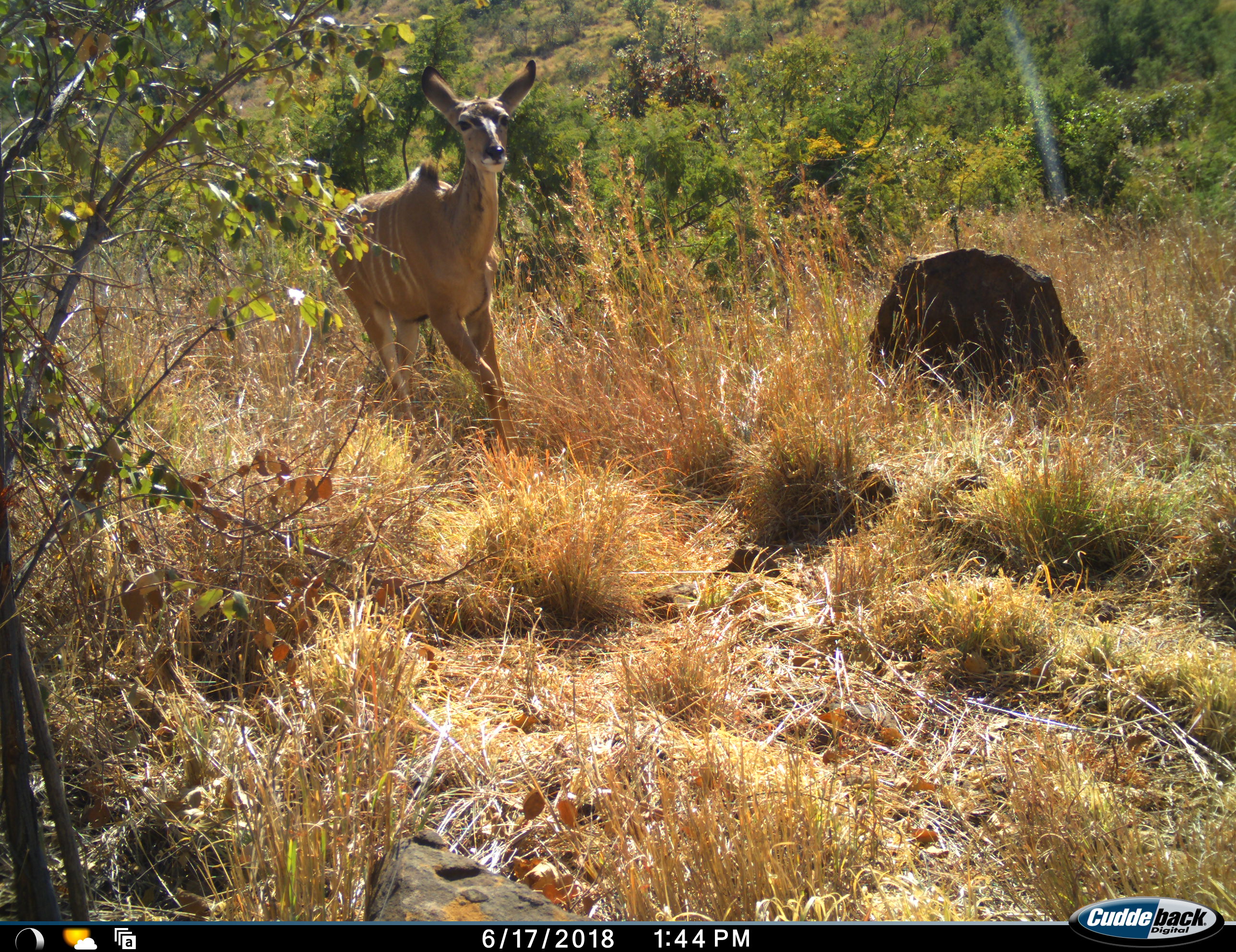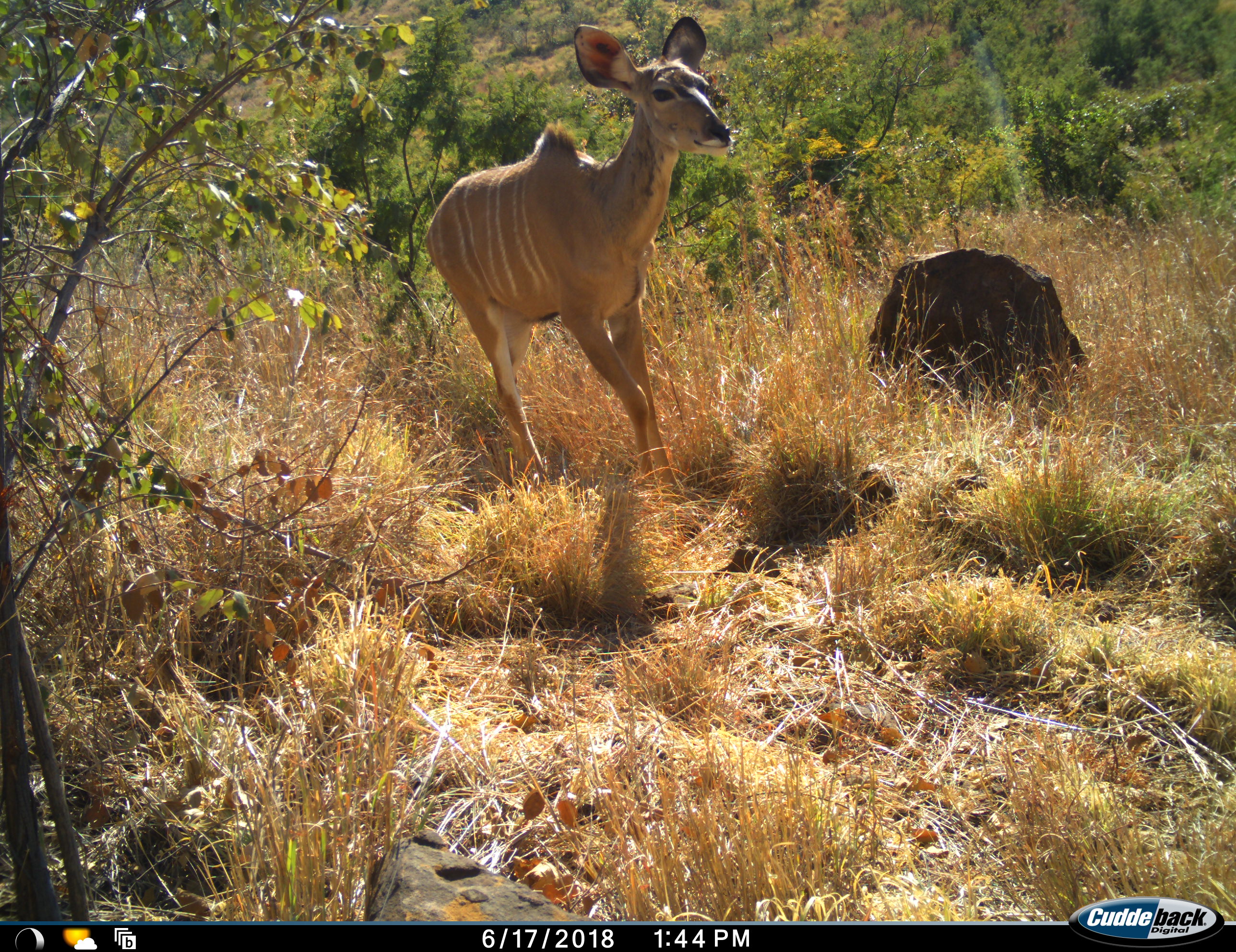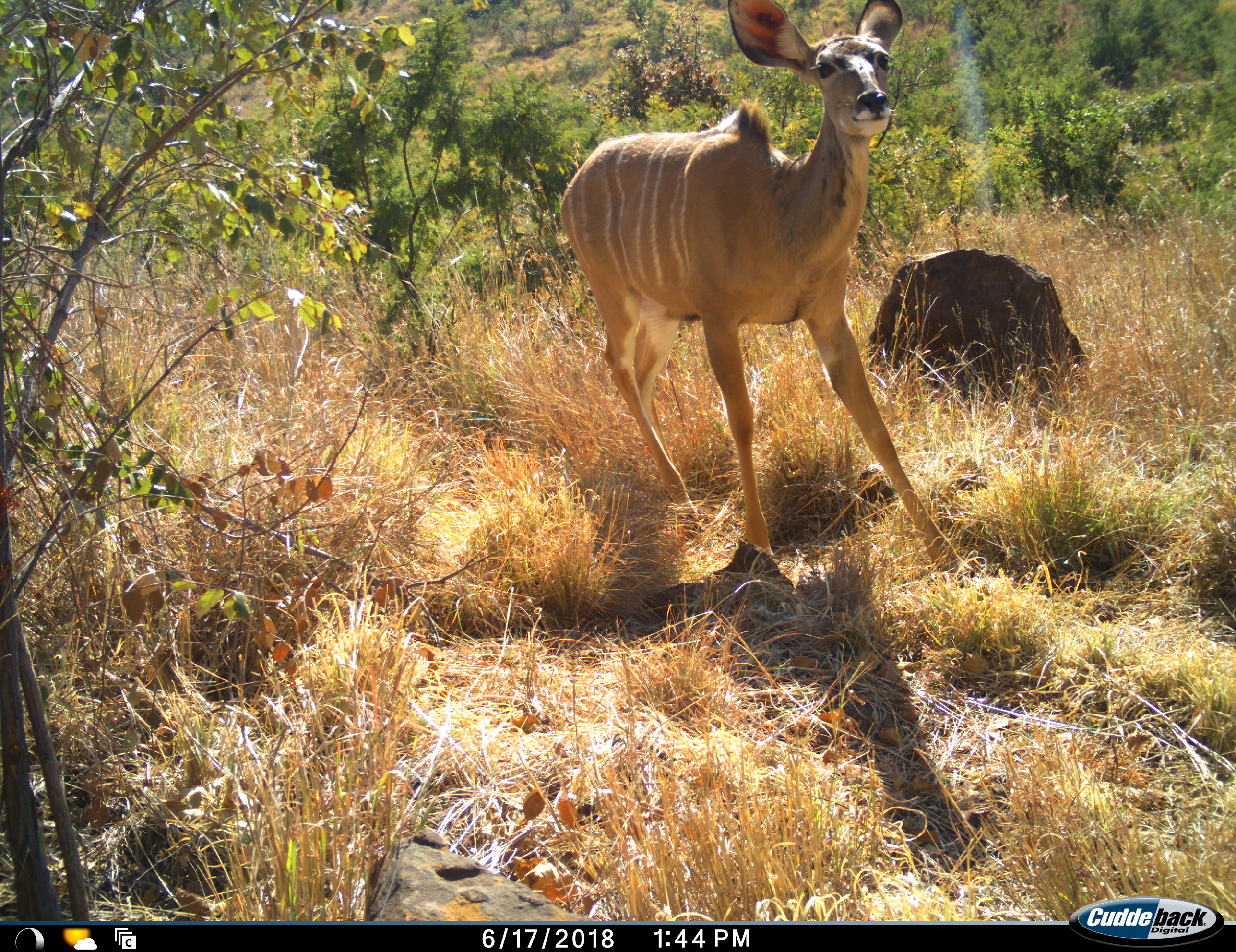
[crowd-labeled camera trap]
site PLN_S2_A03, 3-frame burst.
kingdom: Animalia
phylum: Chordata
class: Mammalia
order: Artiodactyla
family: Bovidae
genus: Tragelaphus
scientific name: Tragelaphus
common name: kudu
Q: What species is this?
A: Kudu (Tragelaphus).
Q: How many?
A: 1.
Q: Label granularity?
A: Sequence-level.